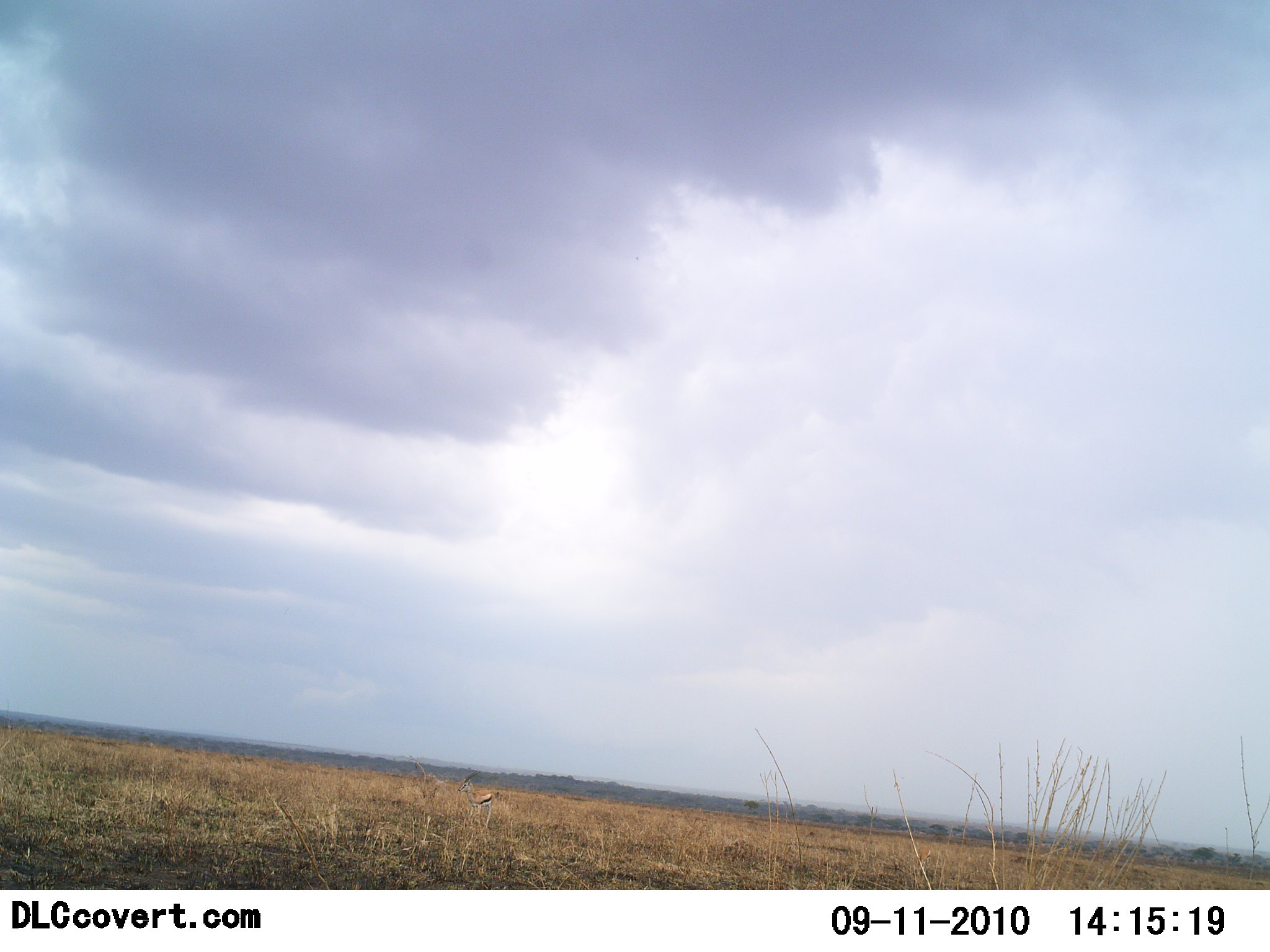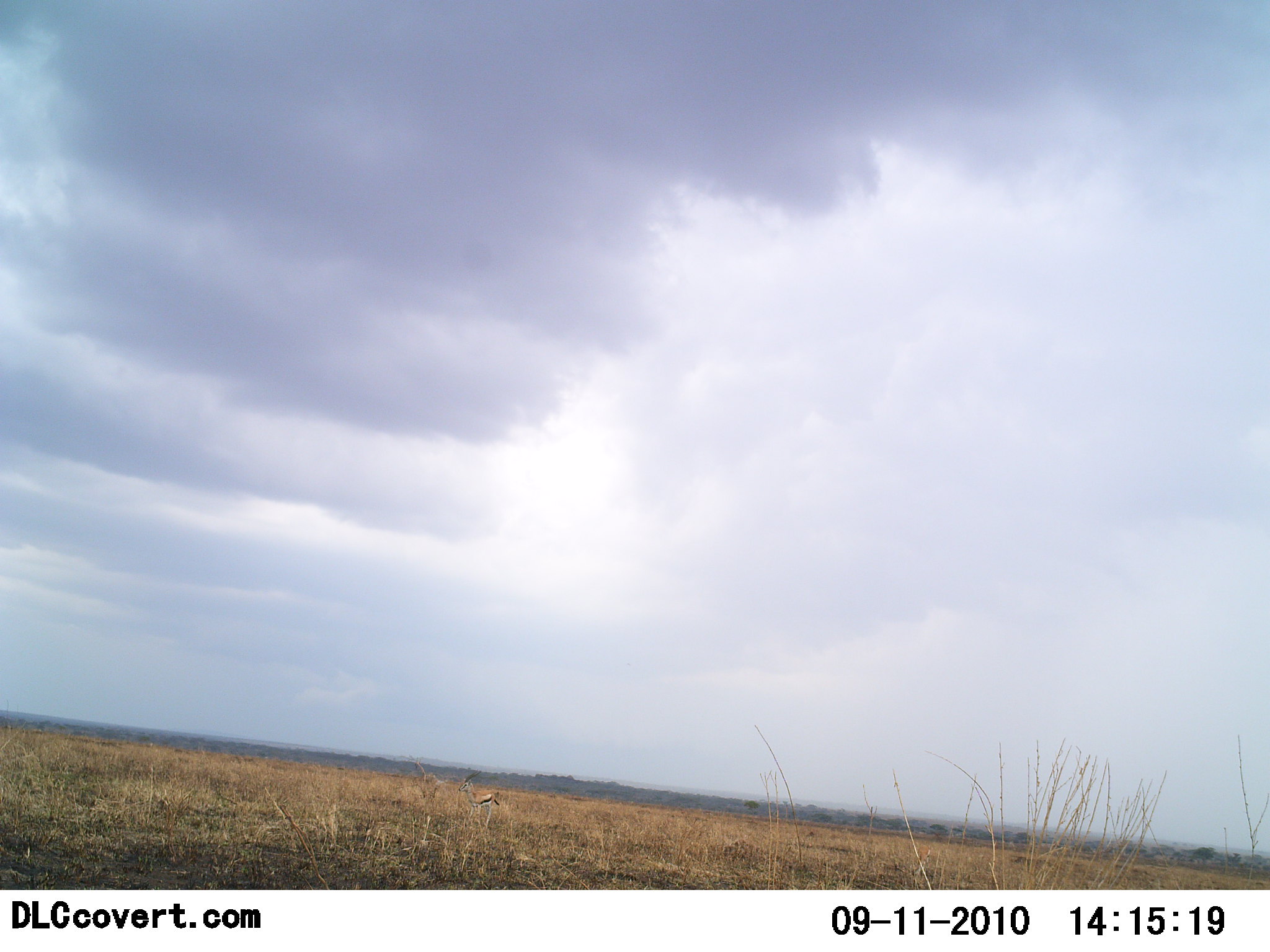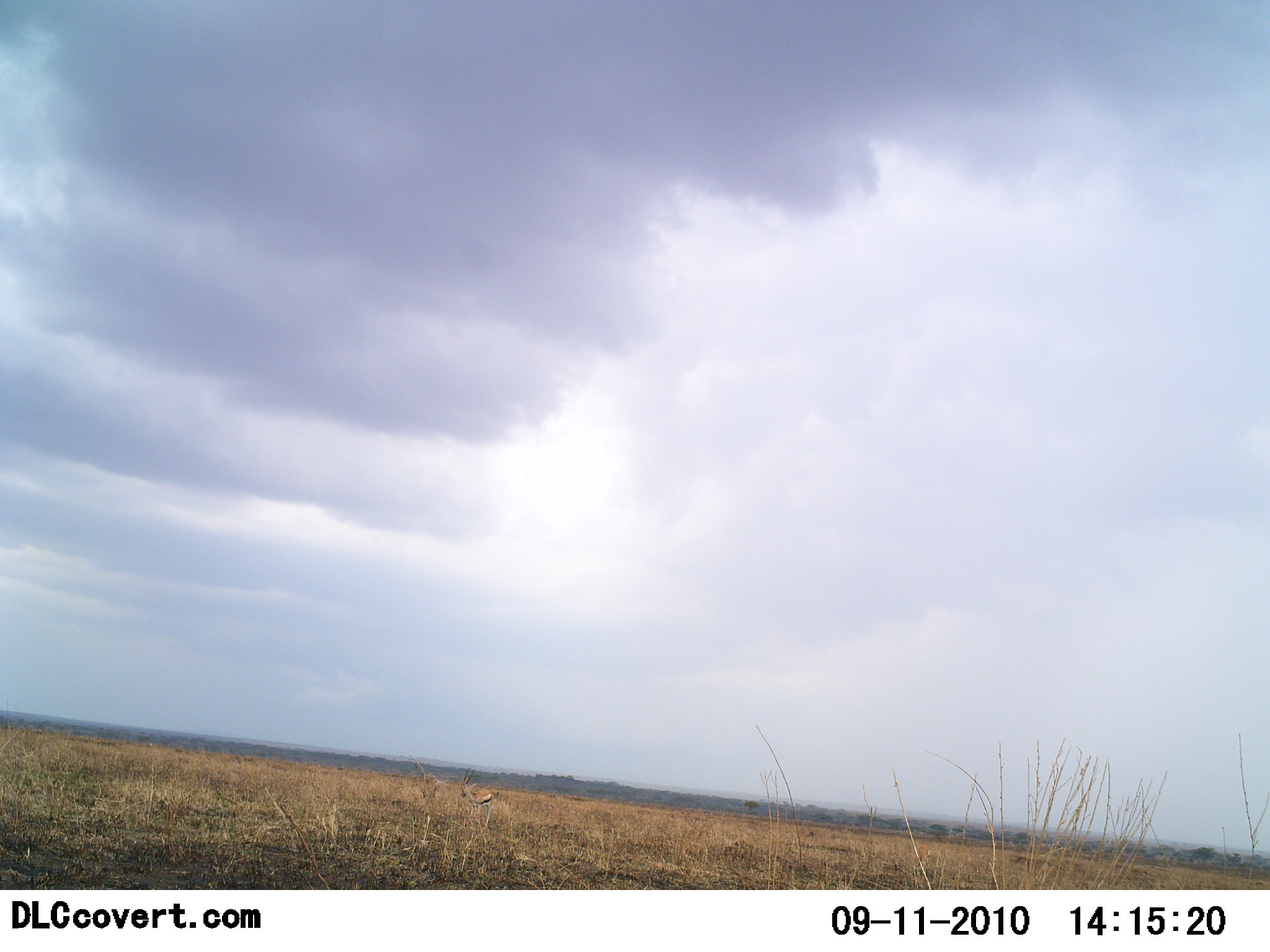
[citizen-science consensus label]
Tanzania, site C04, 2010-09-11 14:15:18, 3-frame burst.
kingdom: Animalia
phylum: Chordata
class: Mammalia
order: Artiodactyla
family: Bovidae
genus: Eudorcas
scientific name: Eudorcas thomsonii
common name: thomson's gazelle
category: gazellethomsons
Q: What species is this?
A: Gazellethomsons (thomson's gazelle) (Eudorcas thomsonii).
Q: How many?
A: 1.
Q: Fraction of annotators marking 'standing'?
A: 100%.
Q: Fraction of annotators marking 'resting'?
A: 0%.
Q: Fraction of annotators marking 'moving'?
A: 0%.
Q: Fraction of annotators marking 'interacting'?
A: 0%.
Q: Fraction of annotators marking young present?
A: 0%.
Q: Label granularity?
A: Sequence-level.